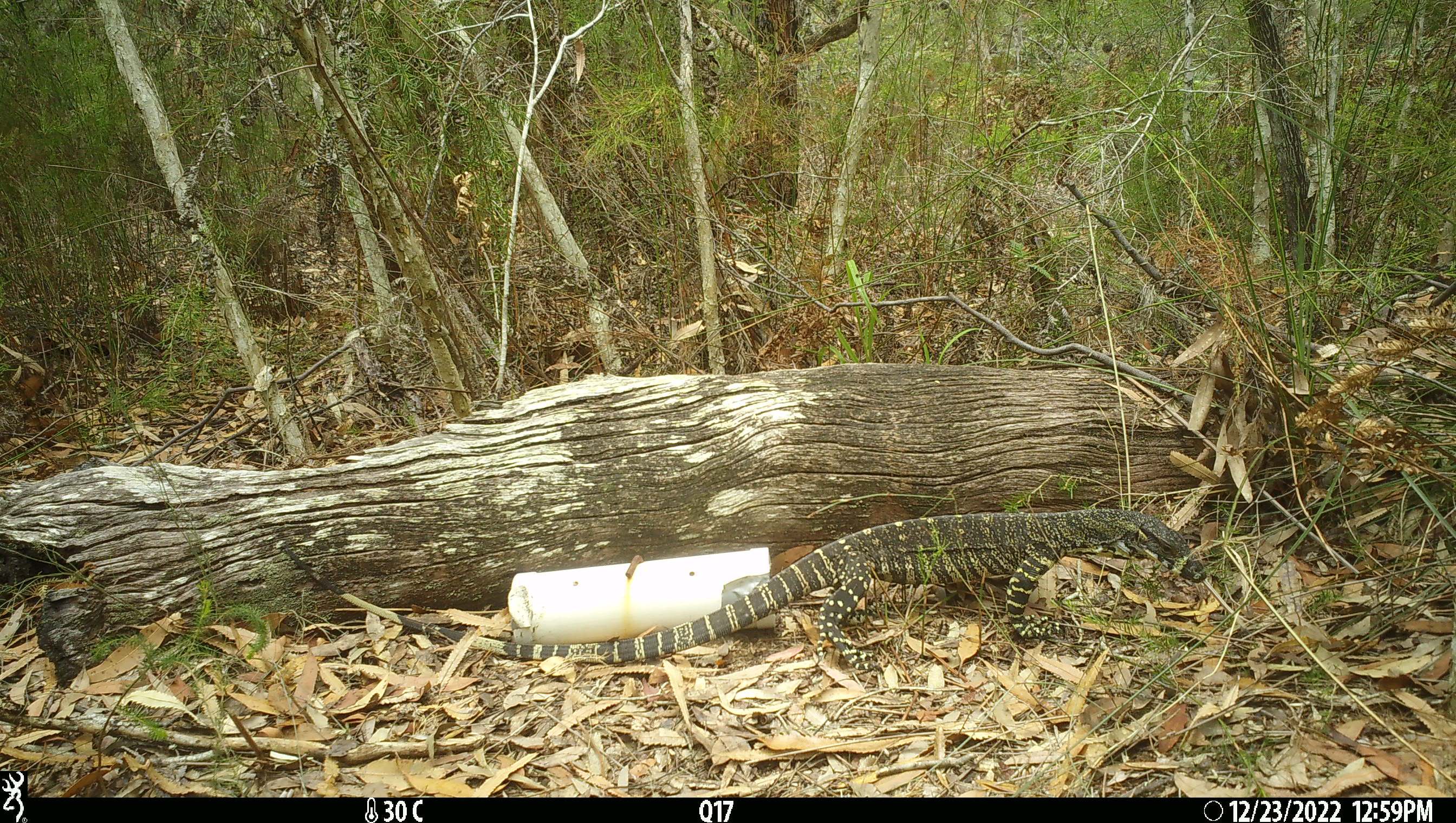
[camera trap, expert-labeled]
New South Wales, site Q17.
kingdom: Animalia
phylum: Chordata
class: Reptilia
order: Squamata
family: Varanidae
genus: Varanus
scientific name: Varanus varius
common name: lace monitor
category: goanna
Goanna (lace monitor) (Varanus varius).